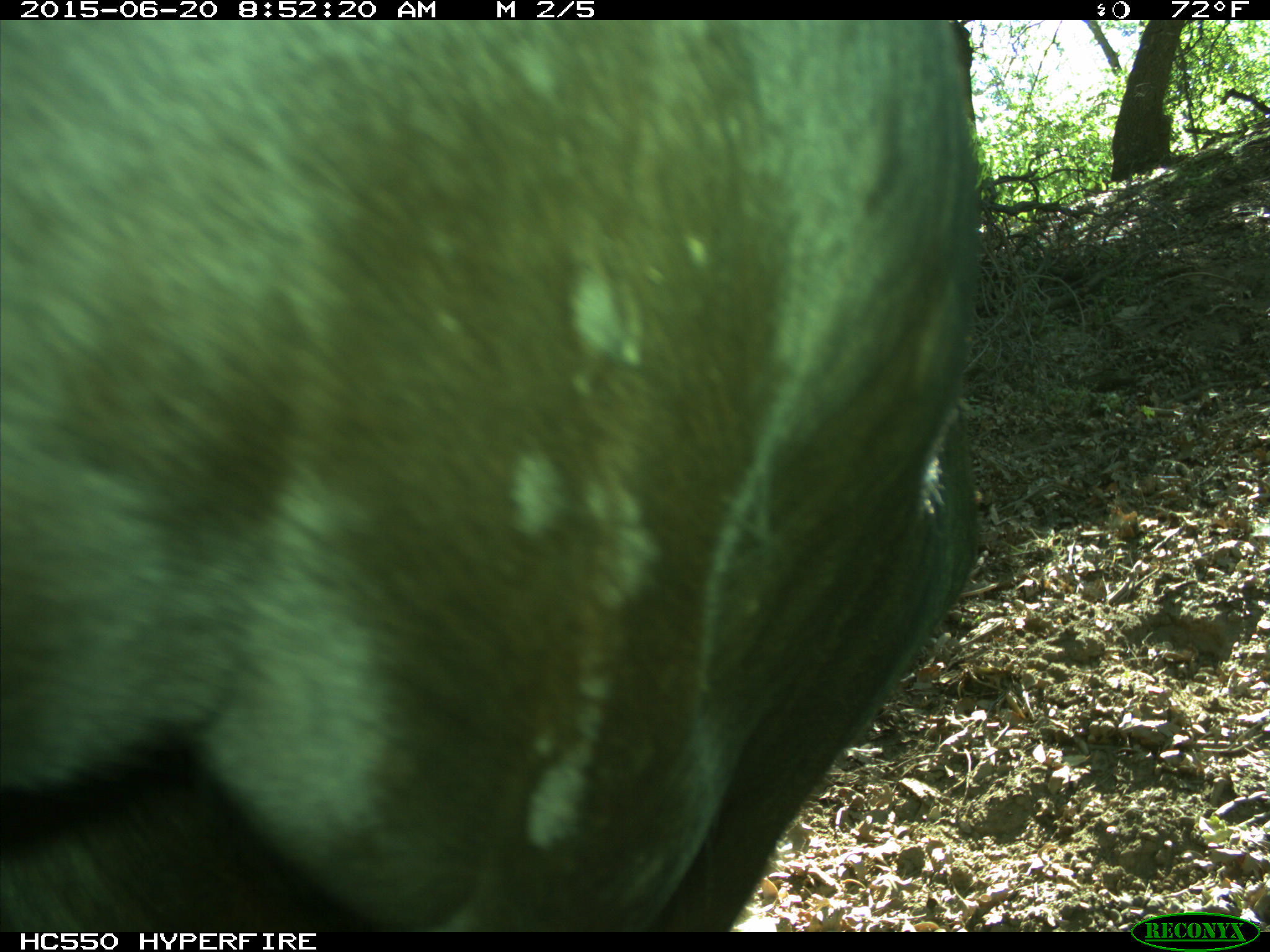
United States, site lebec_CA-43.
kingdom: Animalia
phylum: Chordata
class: Mammalia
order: Artiodactyla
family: Bovidae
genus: Bos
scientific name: Bos taurus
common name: domestic cow